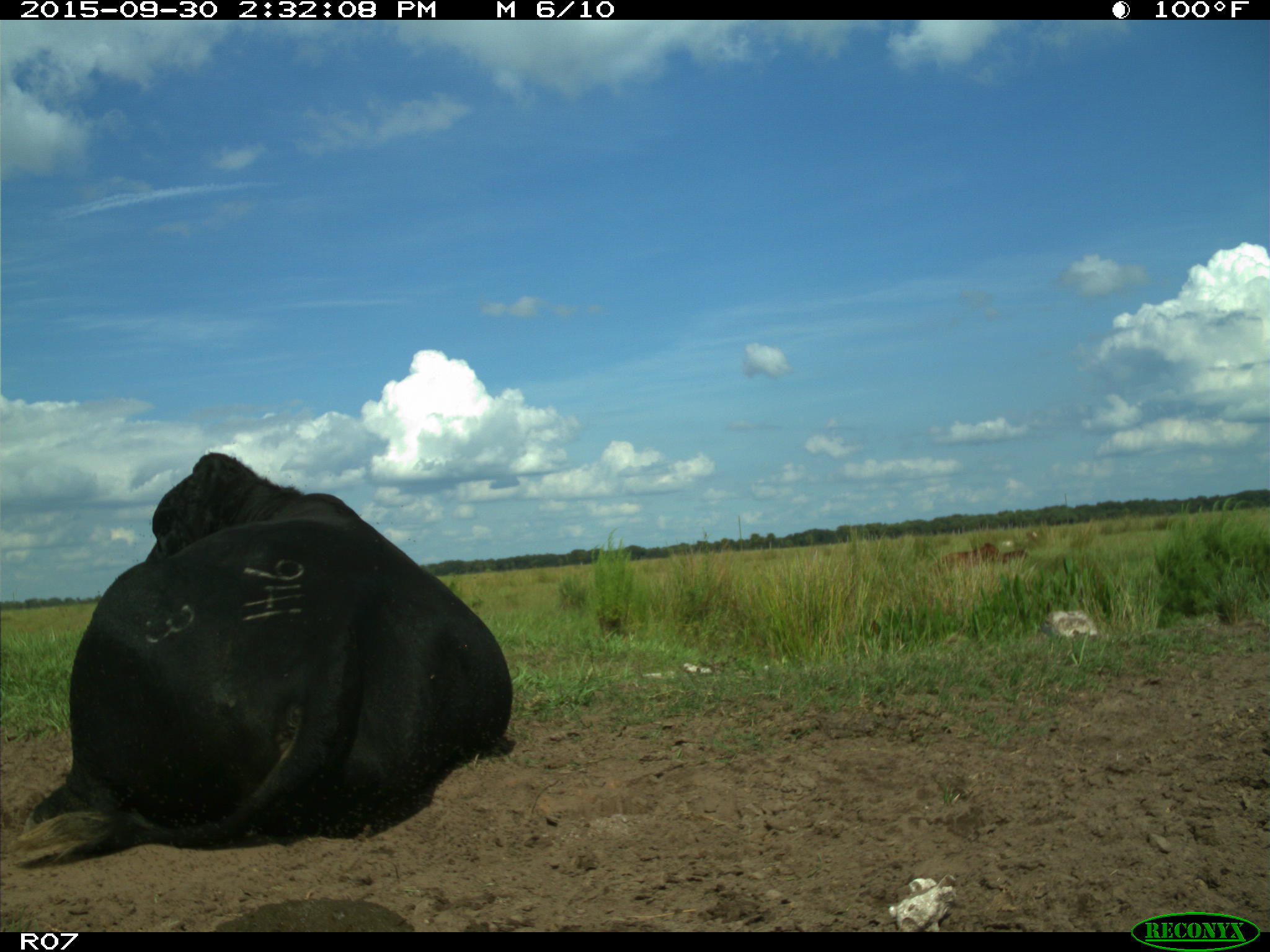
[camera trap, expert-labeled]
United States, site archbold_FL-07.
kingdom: Animalia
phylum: Chordata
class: Mammalia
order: Artiodactyla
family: Bovidae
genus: Bos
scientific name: Bos taurus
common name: domestic cow